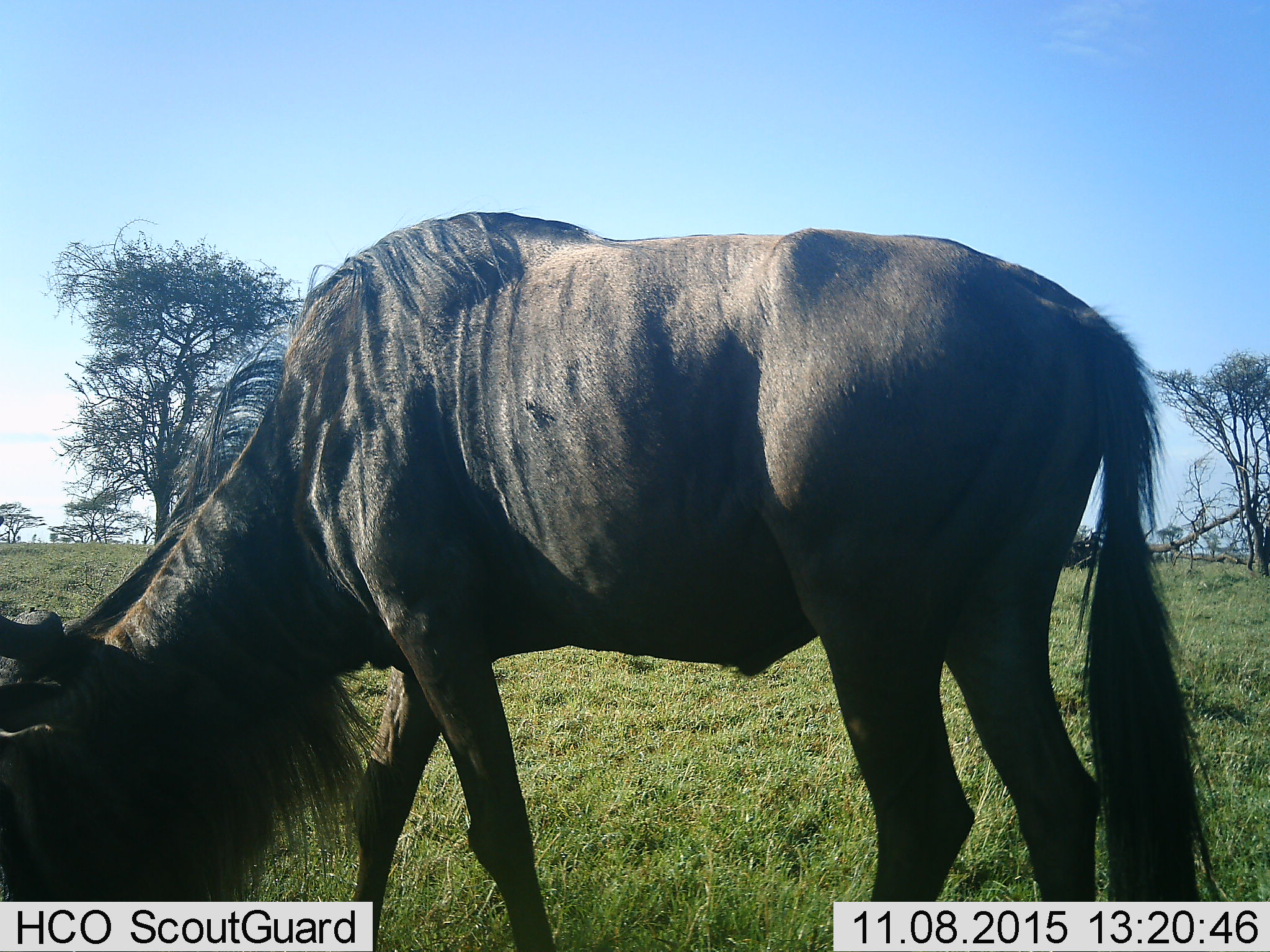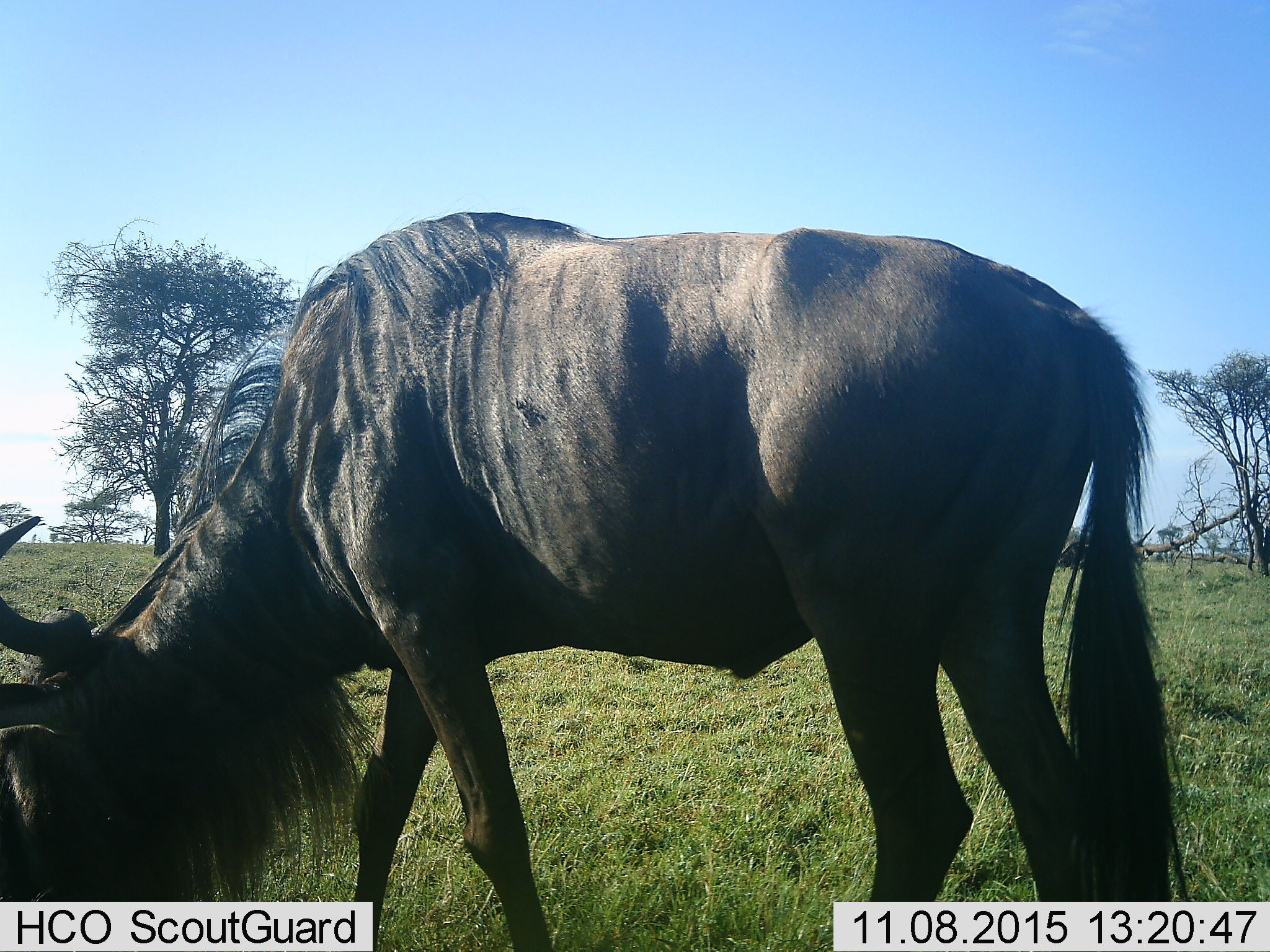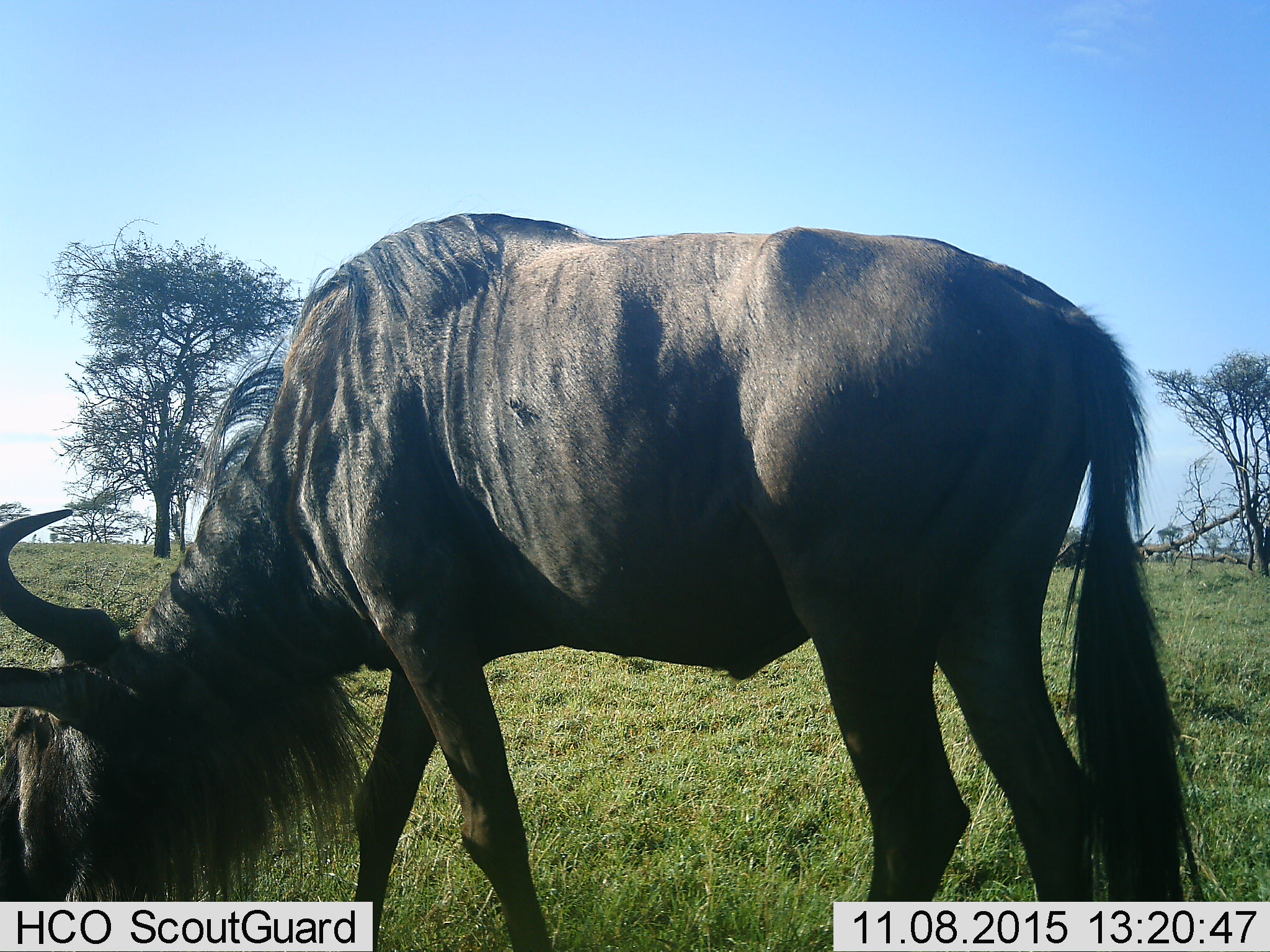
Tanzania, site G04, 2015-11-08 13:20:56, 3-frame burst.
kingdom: Animalia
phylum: Chordata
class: Mammalia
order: Artiodactyla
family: Bovidae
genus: Connochaetes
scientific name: Connochaetes taurinus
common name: blue wildebeest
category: wildebeest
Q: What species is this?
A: Wildebeest (blue wildebeest) (Connochaetes taurinus).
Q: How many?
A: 1.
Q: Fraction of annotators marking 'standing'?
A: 25%.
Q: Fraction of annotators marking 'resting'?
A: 0%.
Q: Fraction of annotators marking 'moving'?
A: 0%.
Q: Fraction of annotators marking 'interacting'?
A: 0%.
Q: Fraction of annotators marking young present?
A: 6%.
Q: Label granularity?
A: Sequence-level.